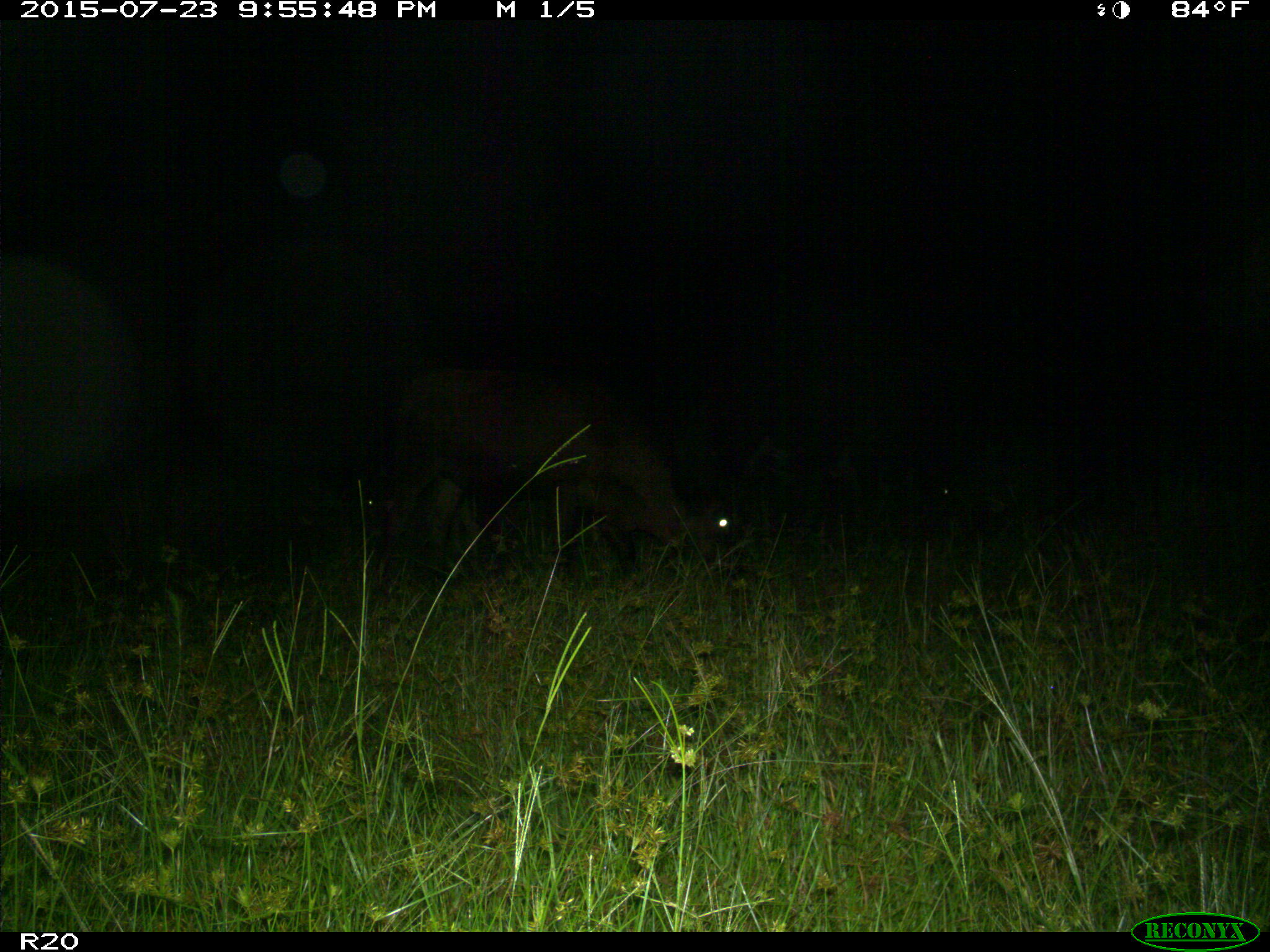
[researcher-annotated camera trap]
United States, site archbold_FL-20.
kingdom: Animalia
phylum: Chordata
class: Mammalia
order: Artiodactyla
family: Bovidae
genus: Bos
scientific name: Bos taurus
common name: domestic cow